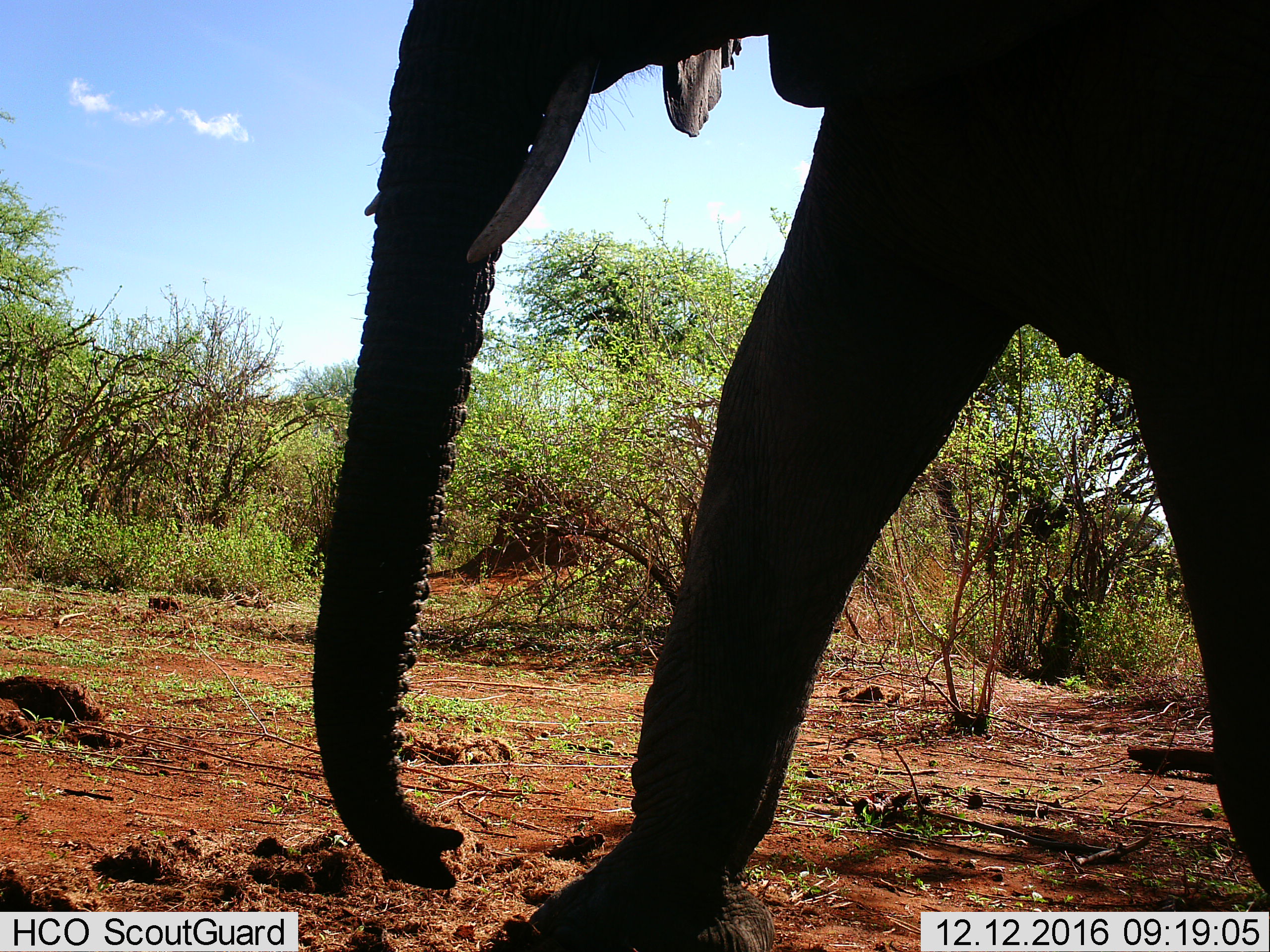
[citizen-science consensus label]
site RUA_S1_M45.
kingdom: Animalia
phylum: Chordata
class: Mammalia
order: Proboscidea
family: Elephantidae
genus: Loxodonta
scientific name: Loxodonta africana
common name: african bush elephant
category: elephant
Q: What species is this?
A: Elephant (african bush elephant) (Loxodonta africana).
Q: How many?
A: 1.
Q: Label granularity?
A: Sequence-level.